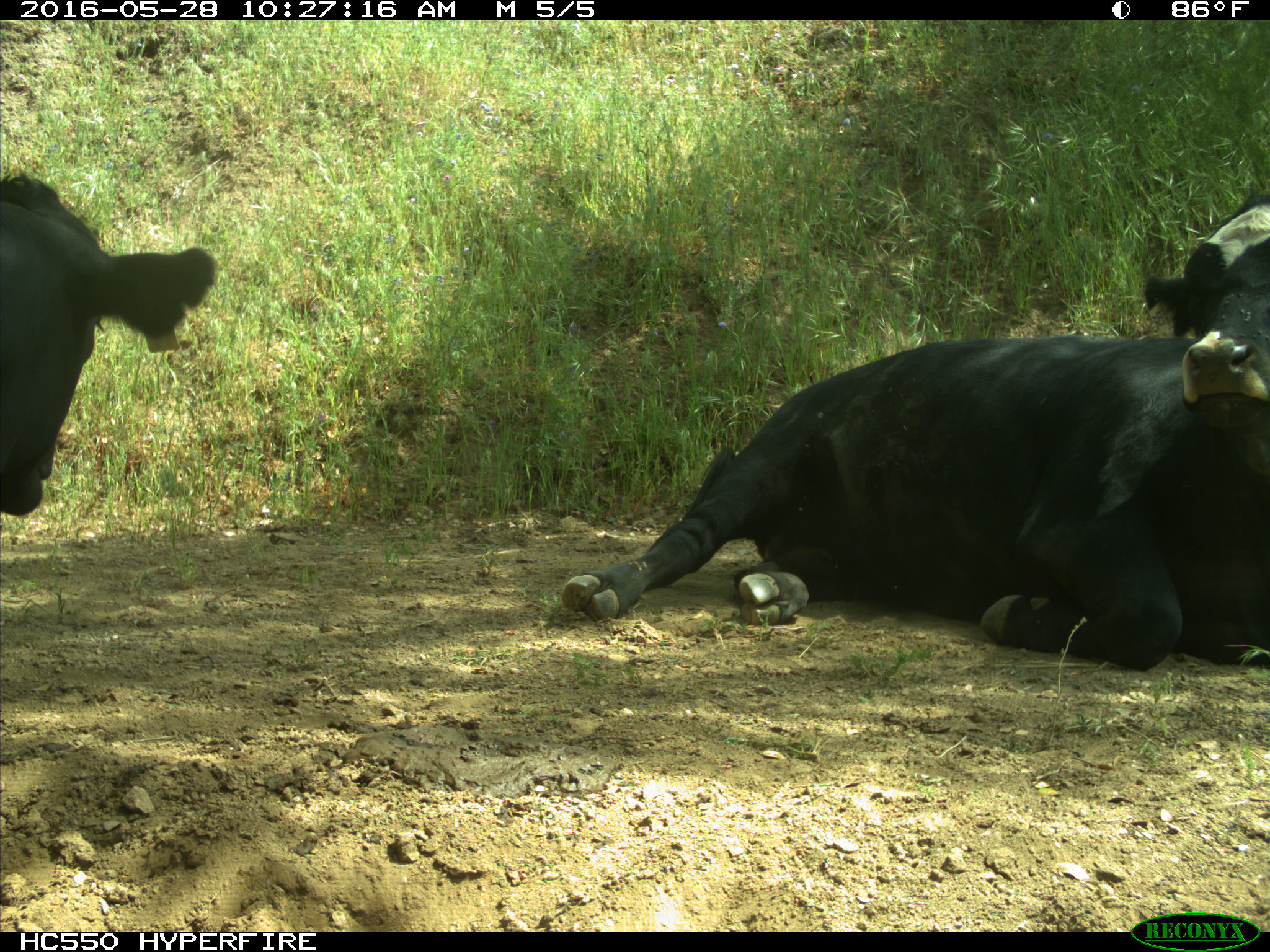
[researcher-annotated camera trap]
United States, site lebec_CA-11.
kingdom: Animalia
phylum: Chordata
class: Mammalia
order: Artiodactyla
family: Bovidae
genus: Bos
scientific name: Bos taurus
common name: domestic cow